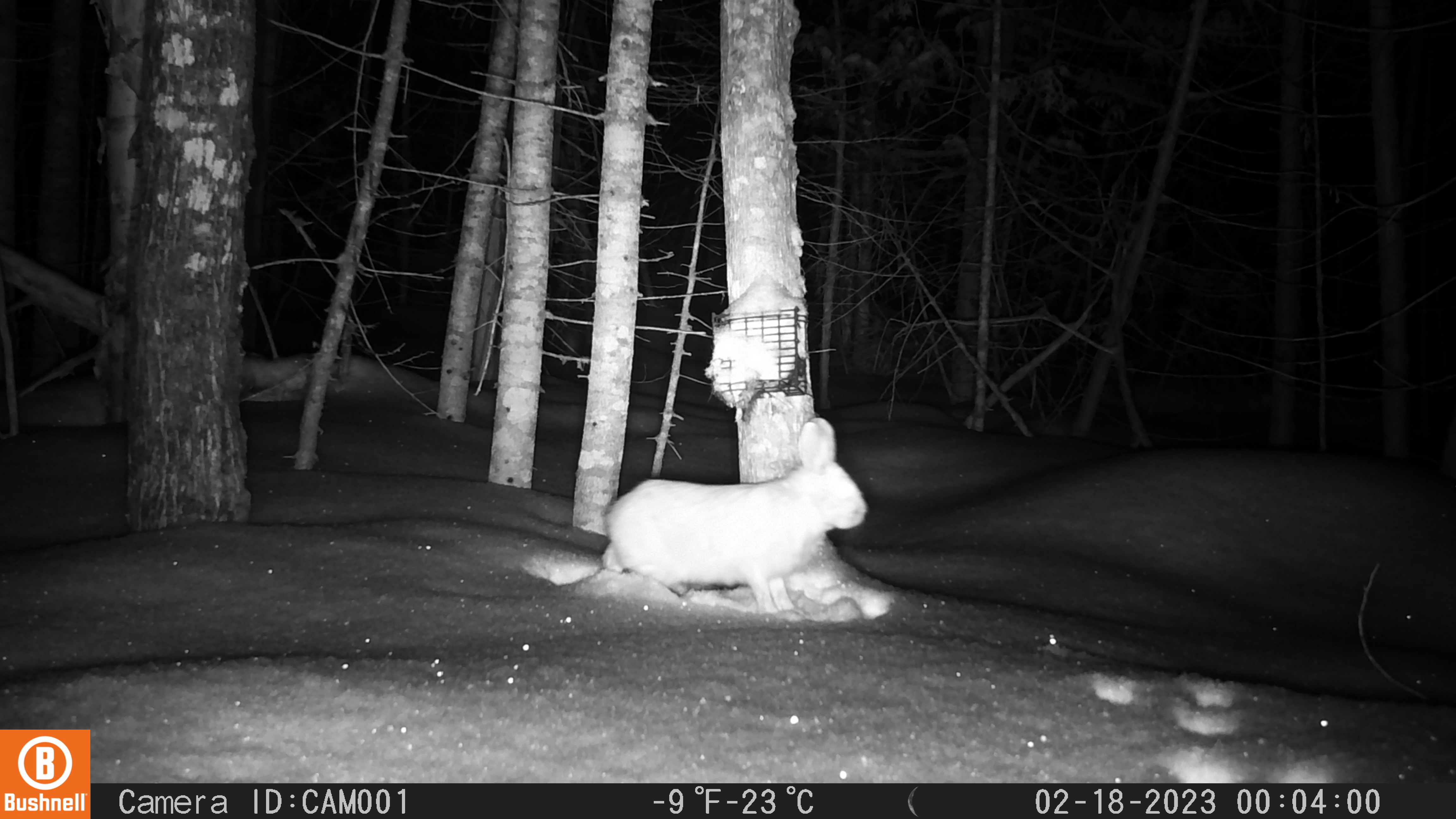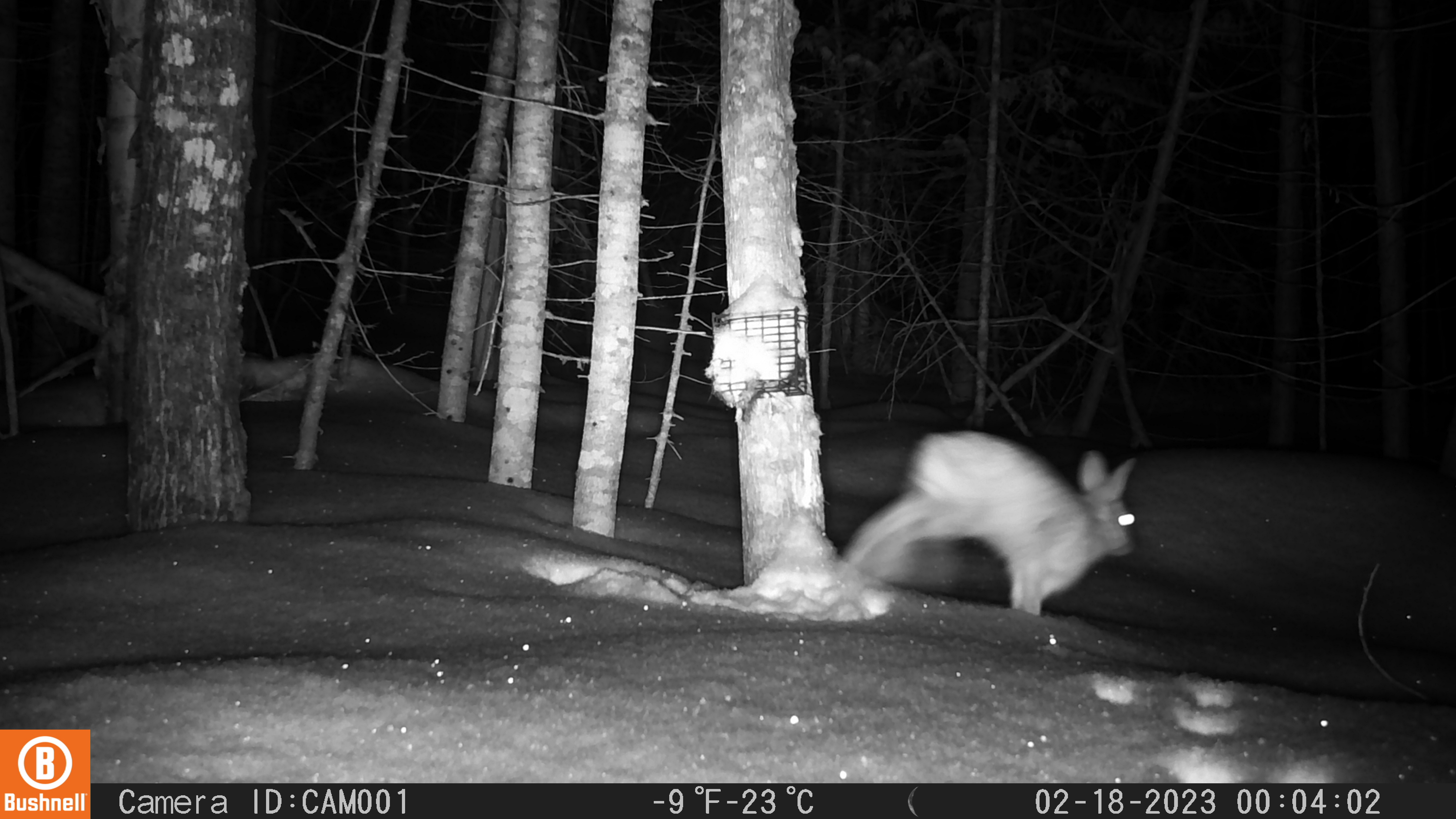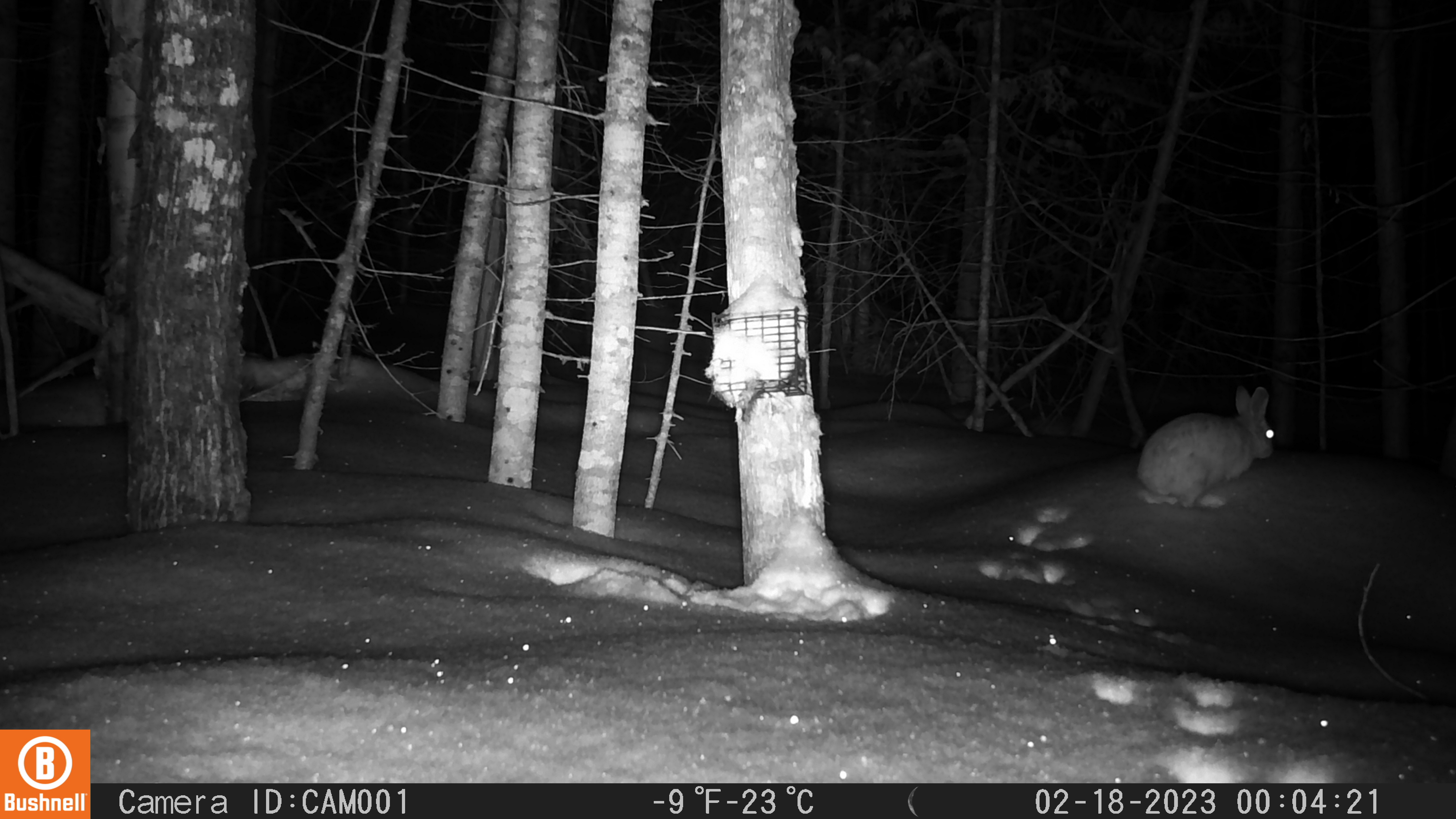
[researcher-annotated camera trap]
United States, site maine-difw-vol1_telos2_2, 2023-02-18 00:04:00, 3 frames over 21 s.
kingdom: Animalia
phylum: Chordata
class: Mammalia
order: Lagomorpha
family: Leporidae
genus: Lepus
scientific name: Lepus americanus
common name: snowshoe hare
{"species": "snowshoe hare (Lepus americanus)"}